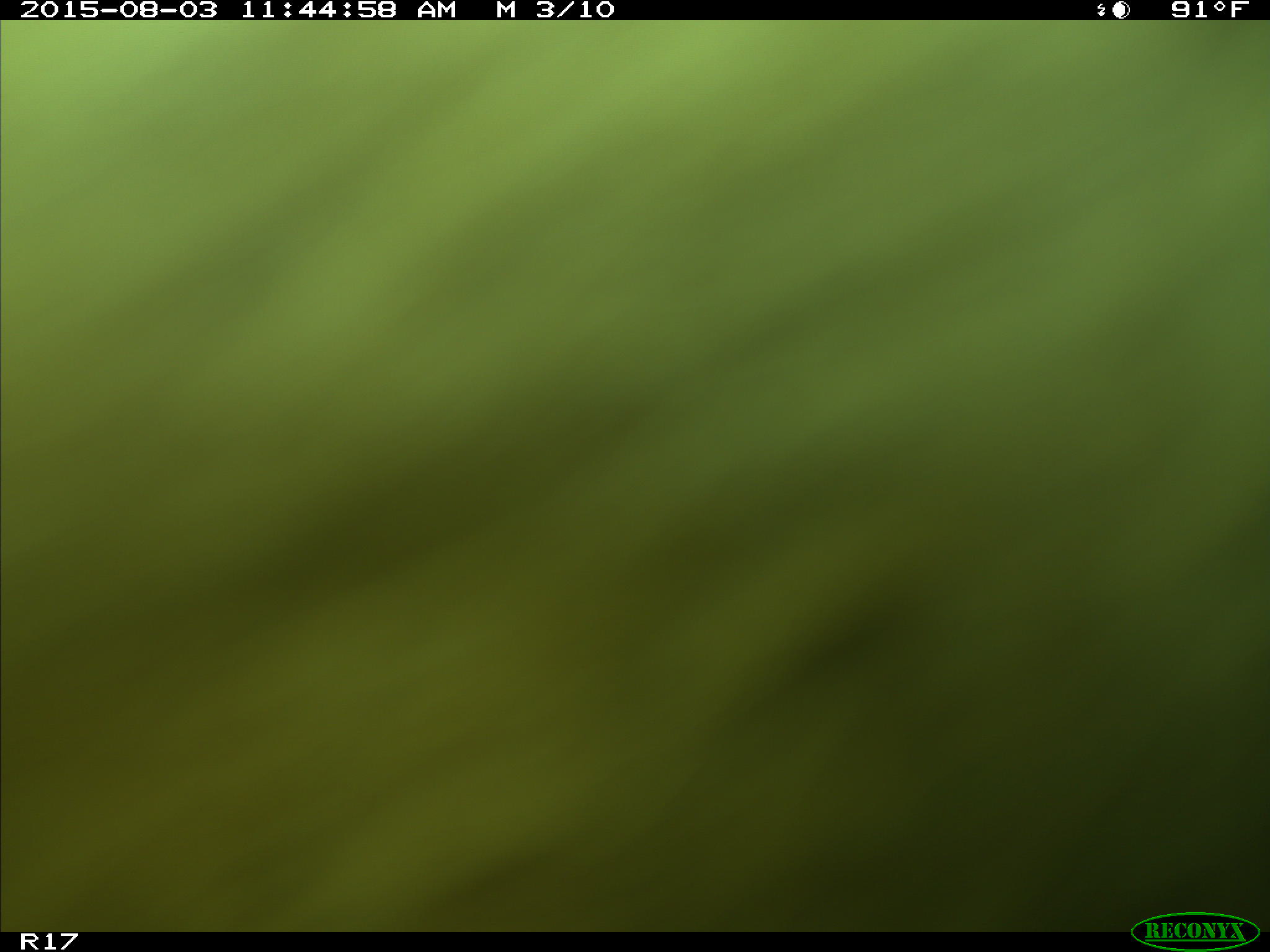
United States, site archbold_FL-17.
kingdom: Animalia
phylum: Chordata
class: Mammalia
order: Artiodactyla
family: Bovidae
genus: Bos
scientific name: Bos taurus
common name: domestic cow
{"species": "Bos taurus (domestic cow)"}